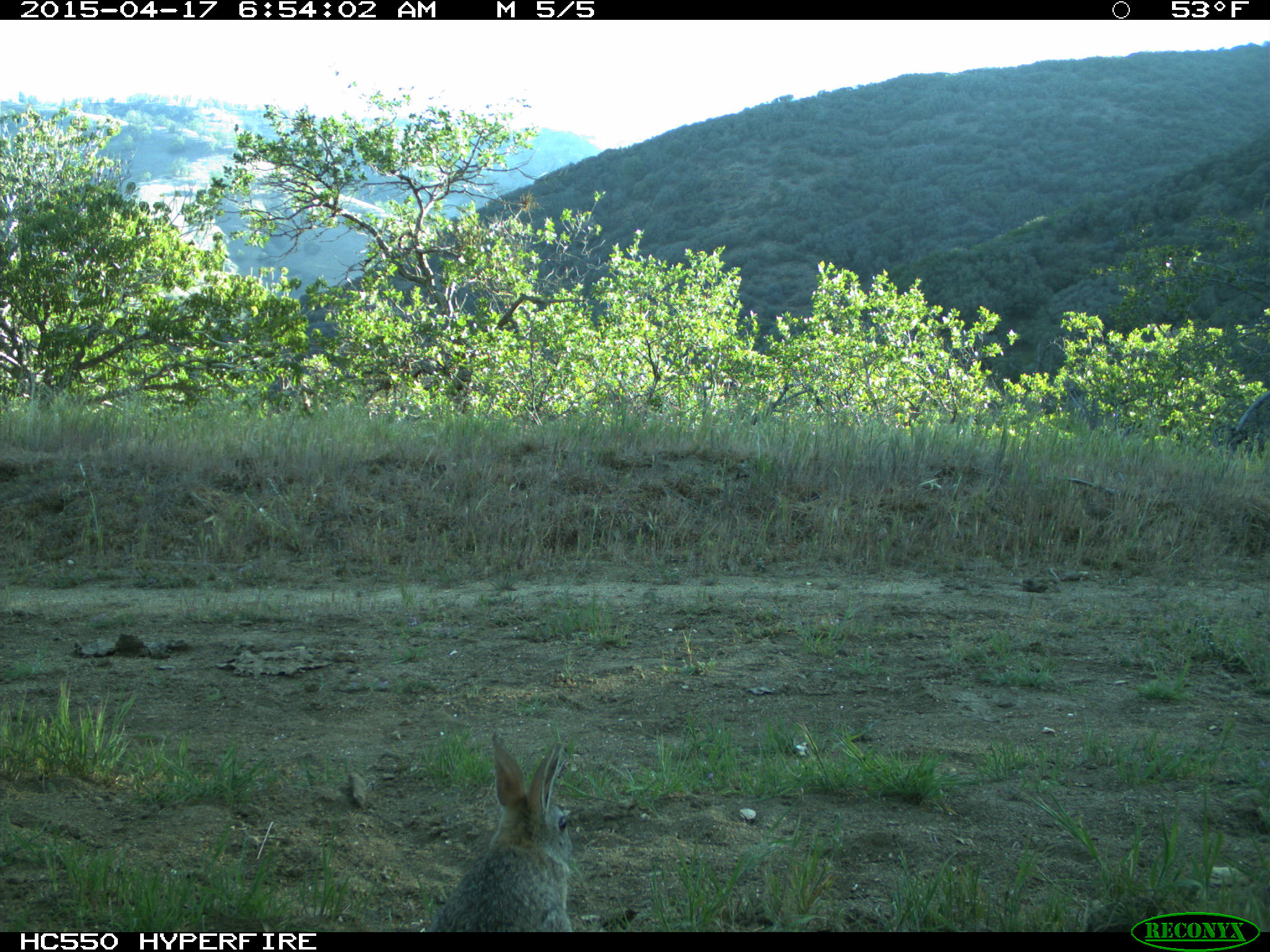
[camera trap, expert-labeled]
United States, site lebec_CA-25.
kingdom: Animalia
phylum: Chordata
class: Mammalia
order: Lagomorpha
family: Leporidae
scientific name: Leporidae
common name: rabbits and hares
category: unidentified rabbit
Unidentified rabbit (rabbits and hares) (Leporidae).